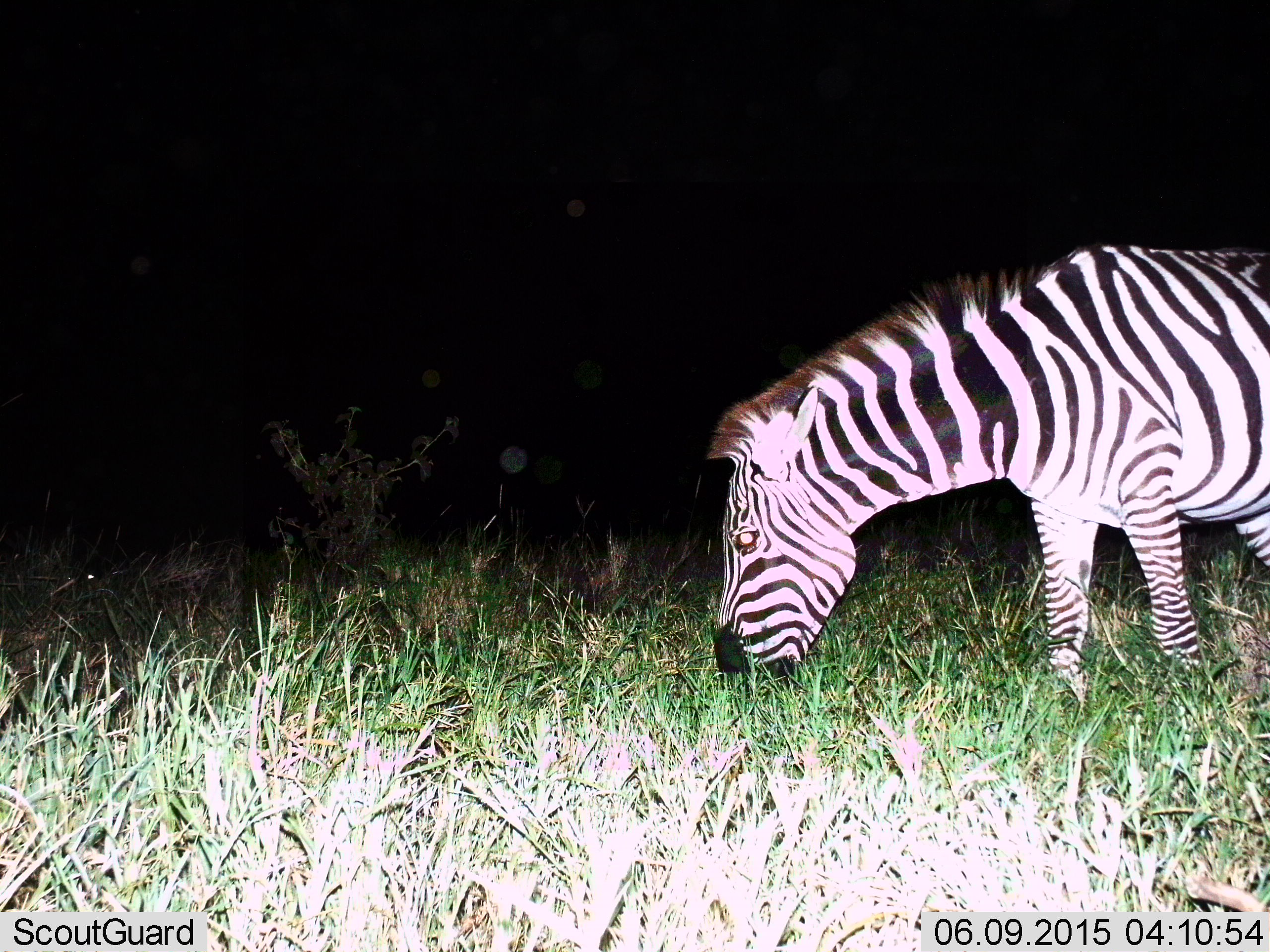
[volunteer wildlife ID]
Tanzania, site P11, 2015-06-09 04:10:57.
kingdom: Animalia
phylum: Chordata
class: Mammalia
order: Perissodactyla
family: Equidae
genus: Equus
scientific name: Equus quagga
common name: plains zebra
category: zebra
Zebra (plains zebra) (Equus quagga), count 1. Behavior (volunteer vote fractions): standing 20%, resting 0%, moving 0%, interacting 0%. Young present (vote fraction): 0%. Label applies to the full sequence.